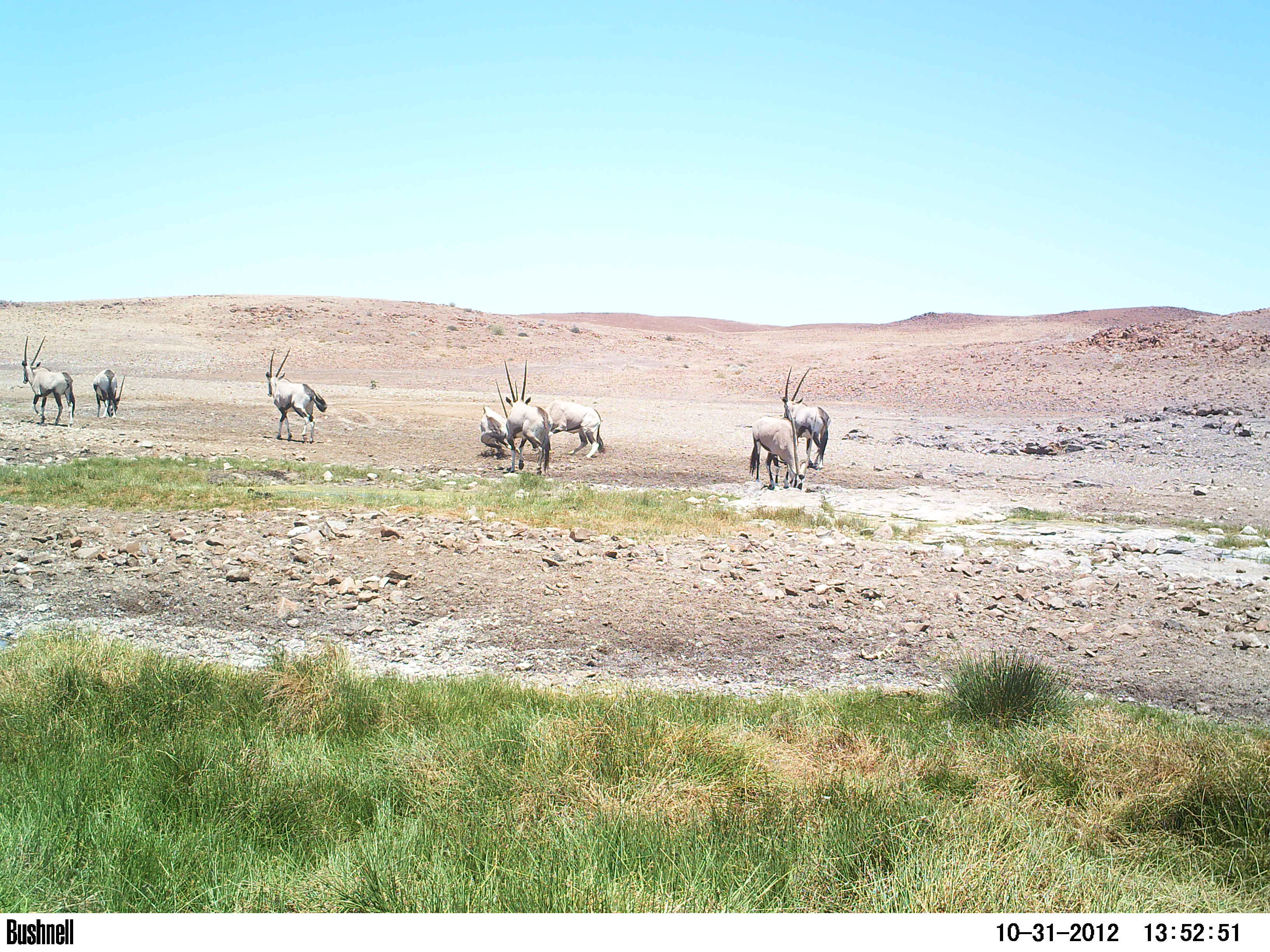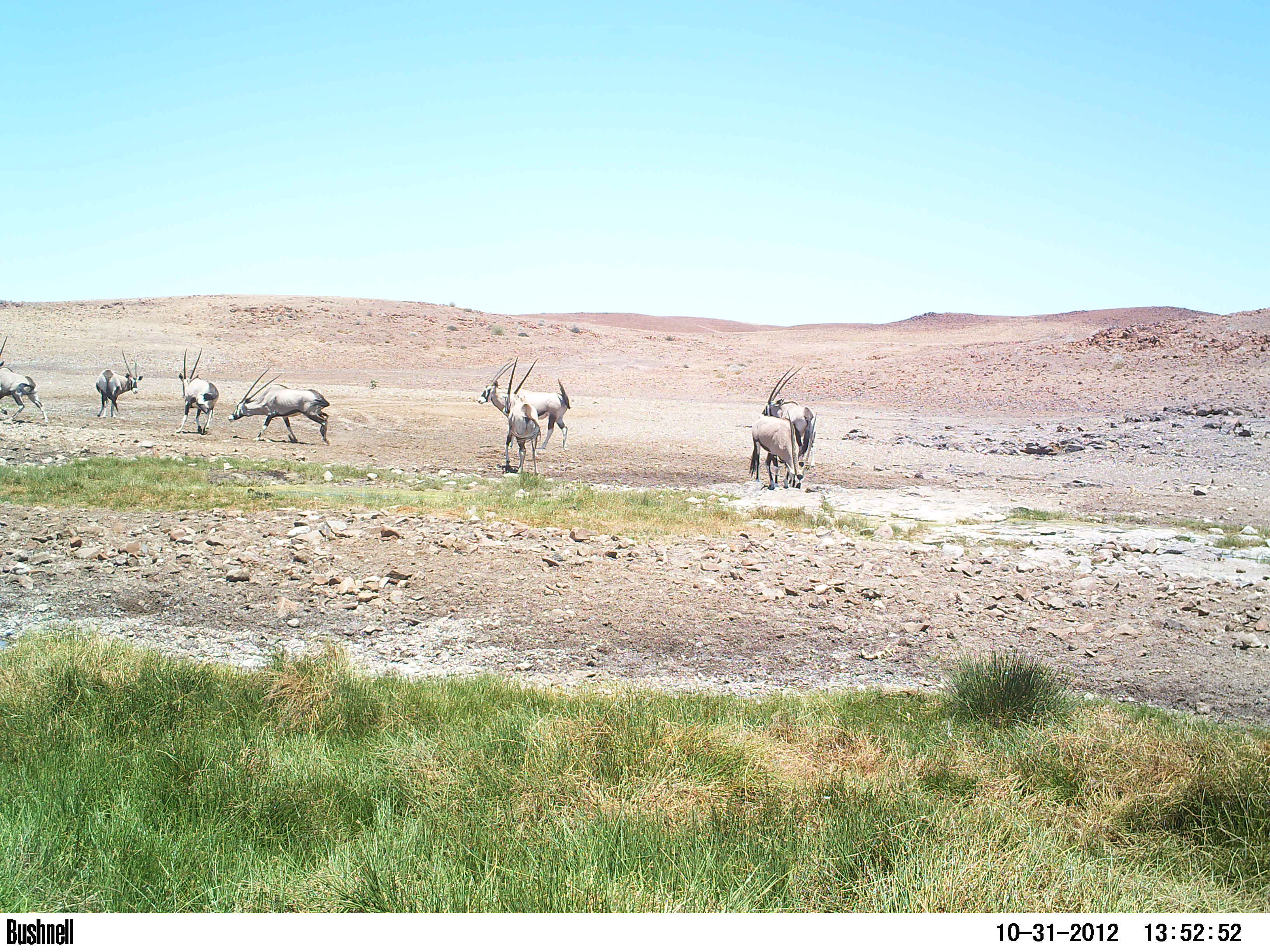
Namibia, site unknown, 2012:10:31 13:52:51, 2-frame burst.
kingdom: Animalia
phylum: Chordata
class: Mammalia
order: Artiodactyla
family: Bovidae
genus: Oryx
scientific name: Oryx gazella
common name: gemsbok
Oryx gazella (gemsbok).